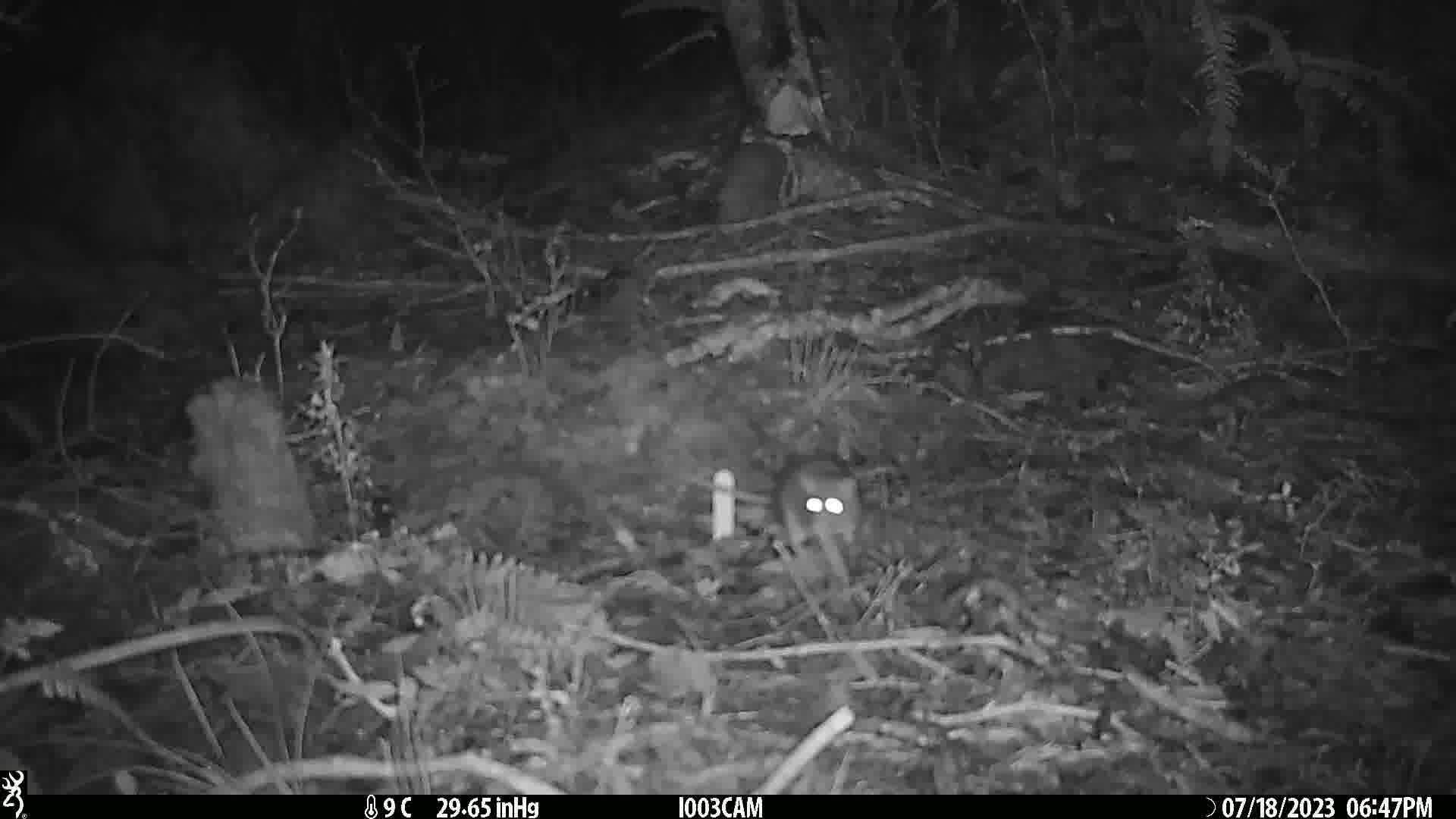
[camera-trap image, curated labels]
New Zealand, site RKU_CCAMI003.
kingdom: Animalia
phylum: Chordata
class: Mammalia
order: Rodentia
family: Muridae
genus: Rattus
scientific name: Rattus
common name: rat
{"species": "rat (Rattus)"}